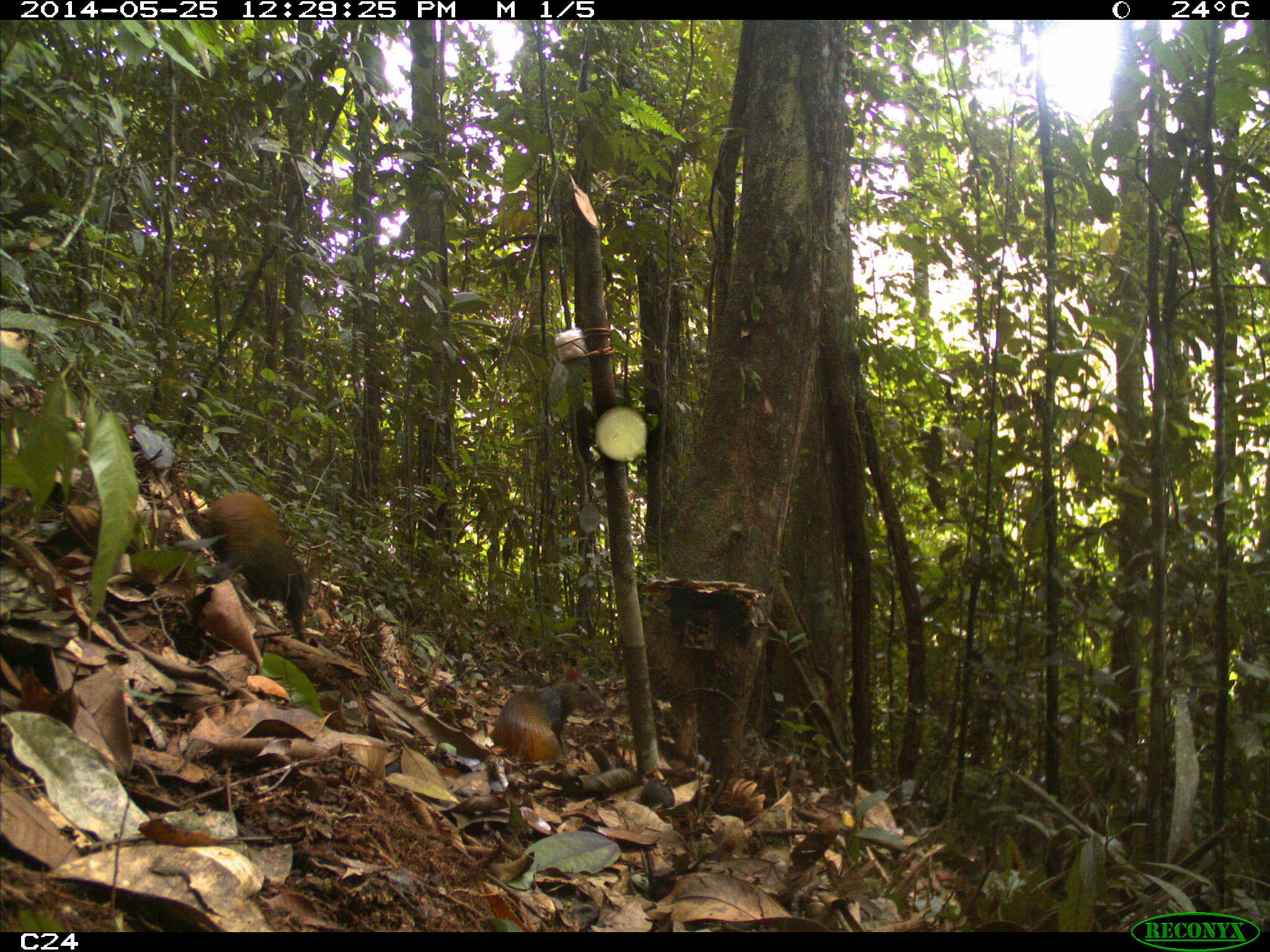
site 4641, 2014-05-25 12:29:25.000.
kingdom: Animalia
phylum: Chordata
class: Mammalia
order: Rodentia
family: Dasyproctidae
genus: Dasyprocta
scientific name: Dasyprocta leporina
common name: red-rumped agouti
Dasyprocta leporina (red-rumped agouti), count 3, age adult, sex female.